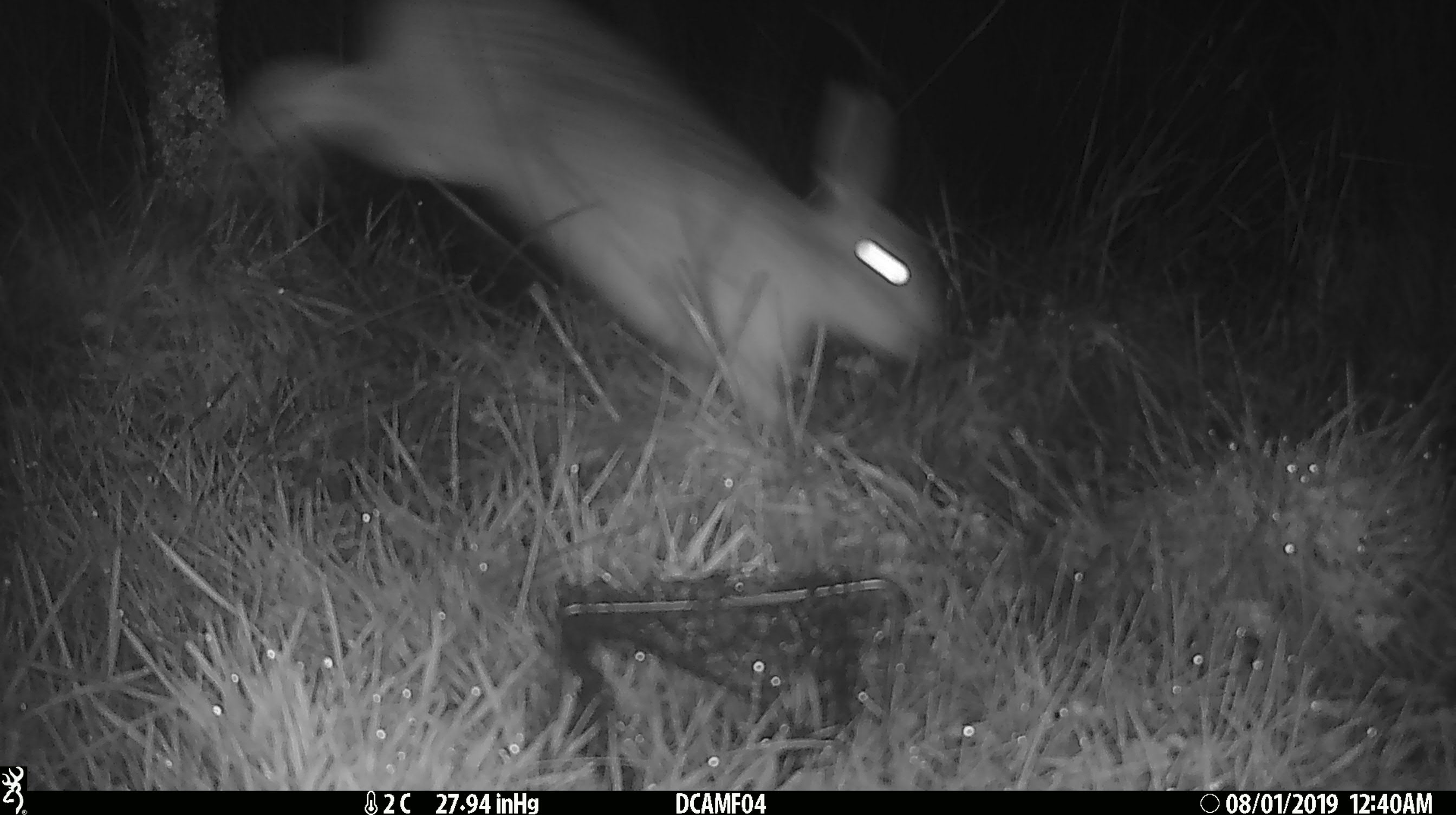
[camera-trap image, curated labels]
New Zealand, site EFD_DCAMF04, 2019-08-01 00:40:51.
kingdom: Animalia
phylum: Chordata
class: Mammalia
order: Lagomorpha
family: Leporidae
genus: Lepus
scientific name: Lepus europaeus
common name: brown hare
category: hare